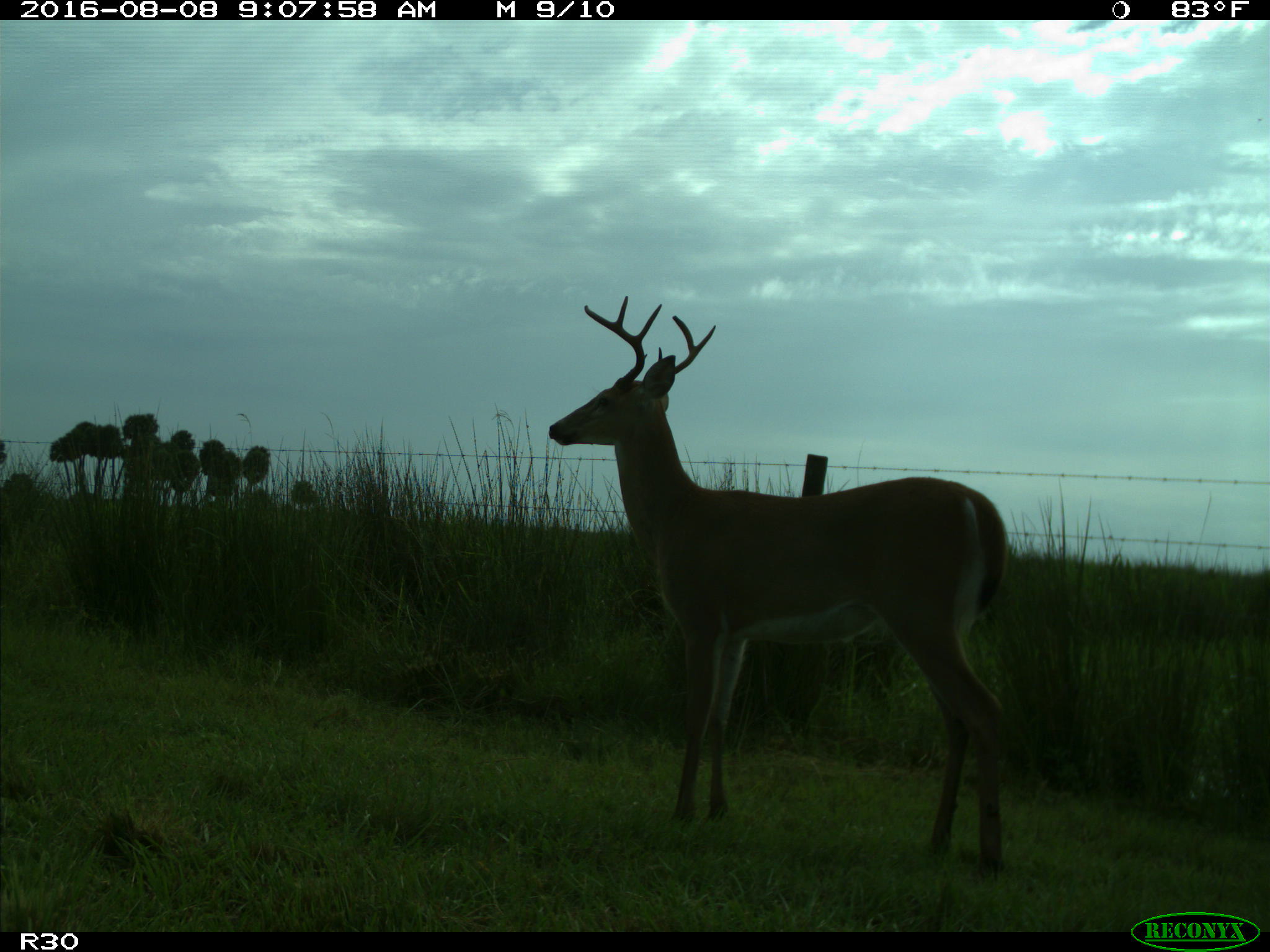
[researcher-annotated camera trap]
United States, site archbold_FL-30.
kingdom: Animalia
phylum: Chordata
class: Mammalia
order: Artiodactyla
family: Cervidae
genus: Odocoileus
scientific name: Odocoileus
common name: deer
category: unidentified deer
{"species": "unidentified deer (deer) (Odocoileus)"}